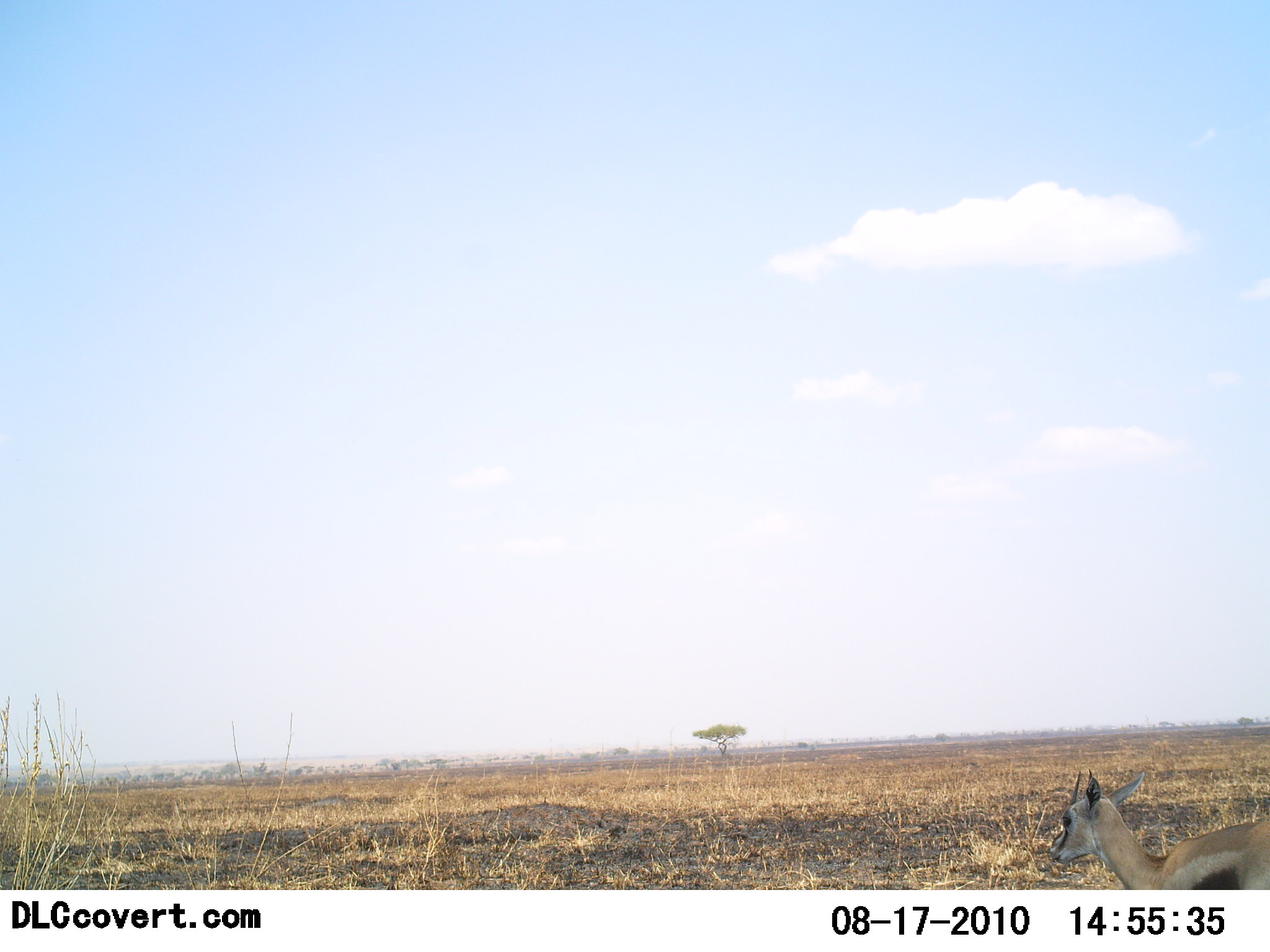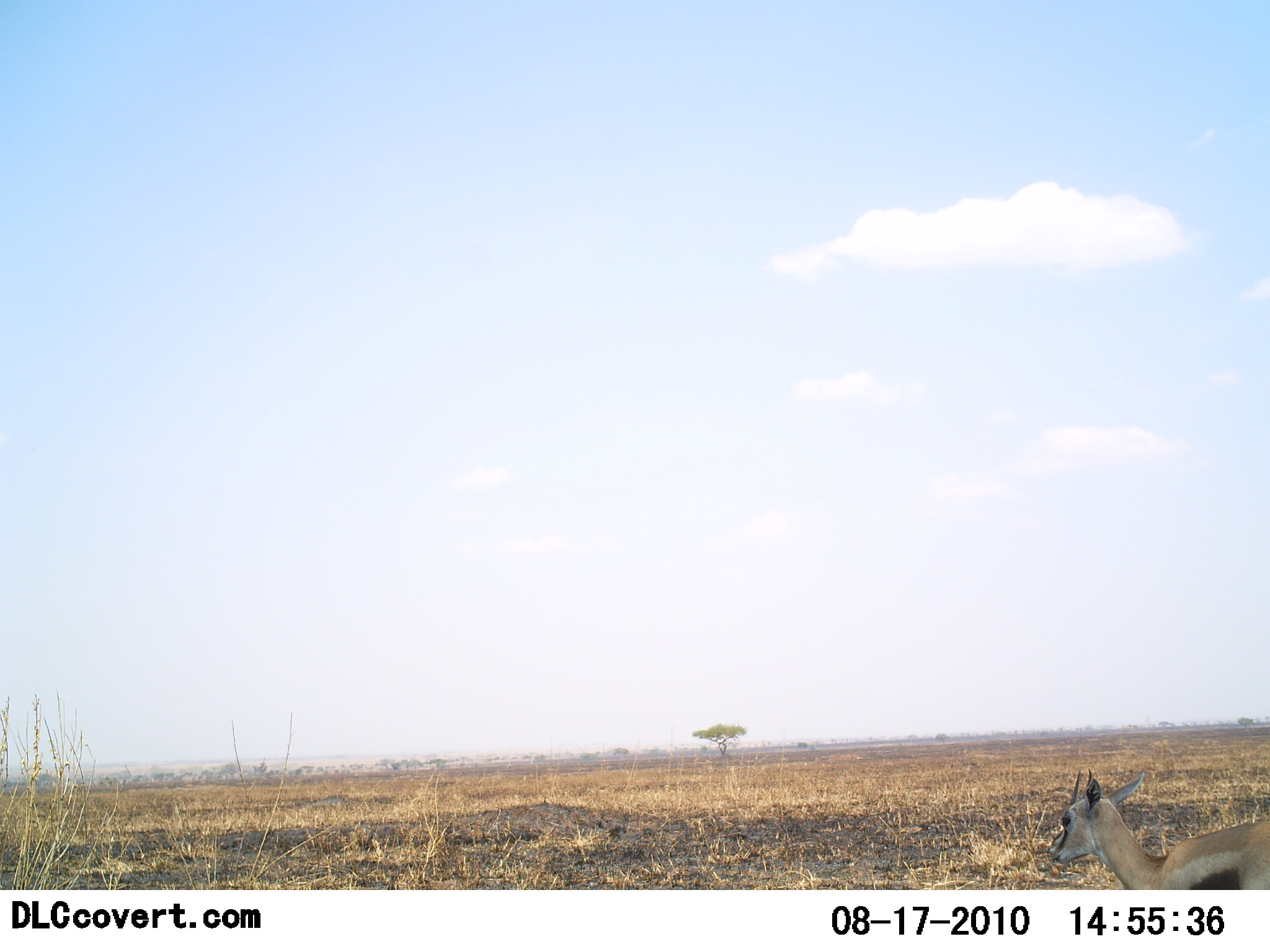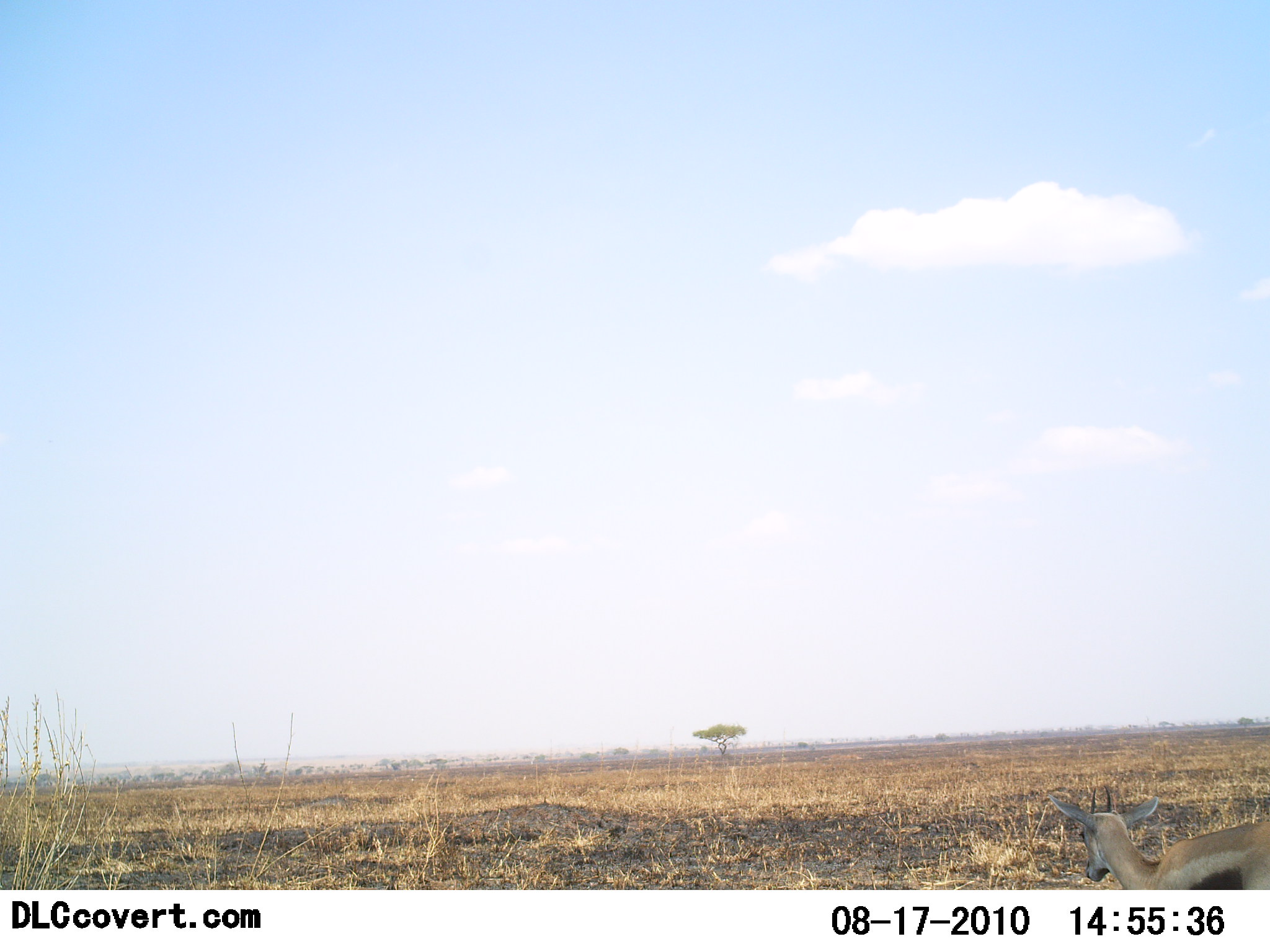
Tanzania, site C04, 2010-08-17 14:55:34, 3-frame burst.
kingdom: Animalia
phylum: Chordata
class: Mammalia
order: Artiodactyla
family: Bovidae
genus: Eudorcas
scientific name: Eudorcas thomsonii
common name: thomson's gazelle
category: gazellethomsons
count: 1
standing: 71%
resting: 7%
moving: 14%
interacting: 0%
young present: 21%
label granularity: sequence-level